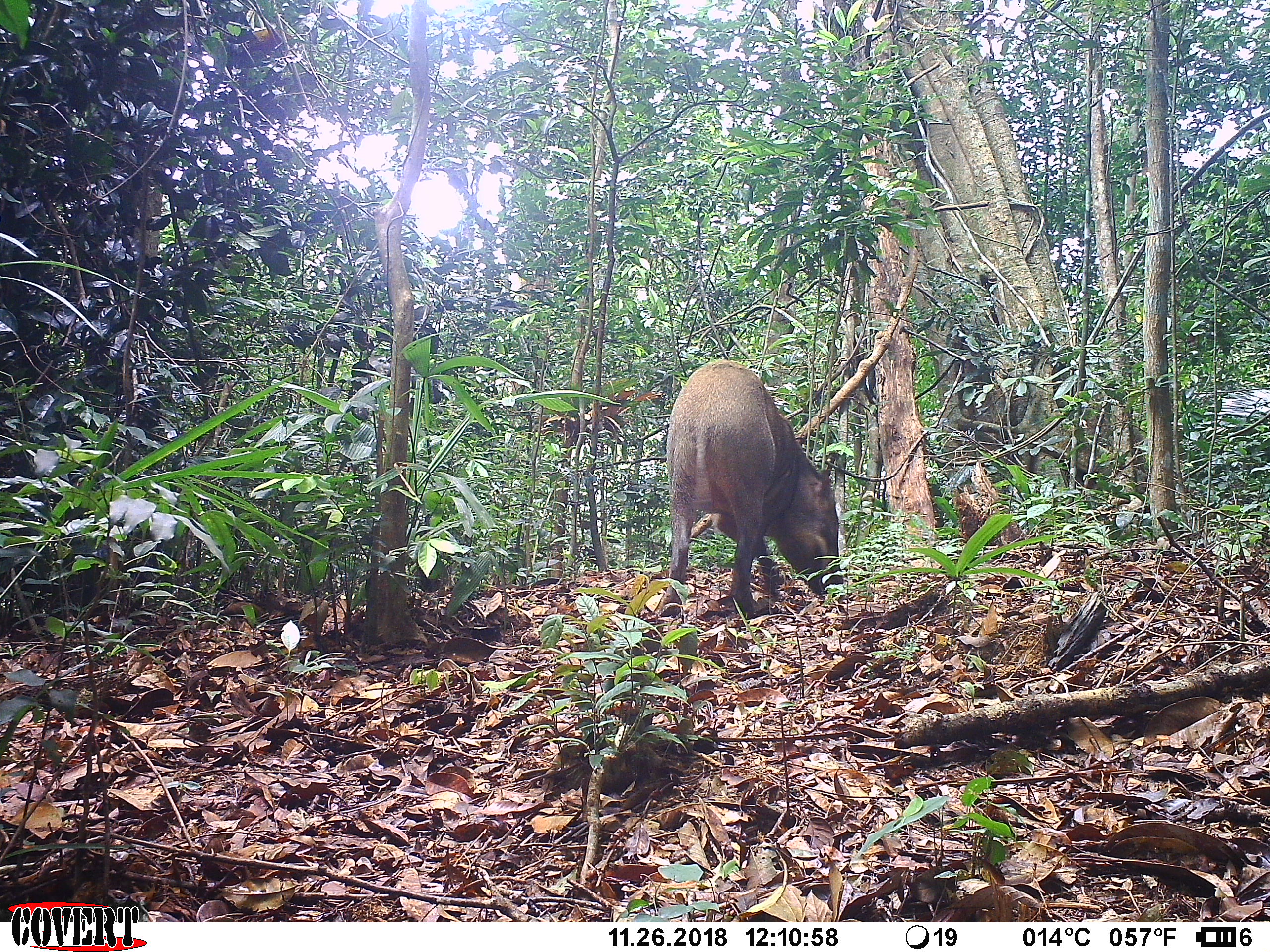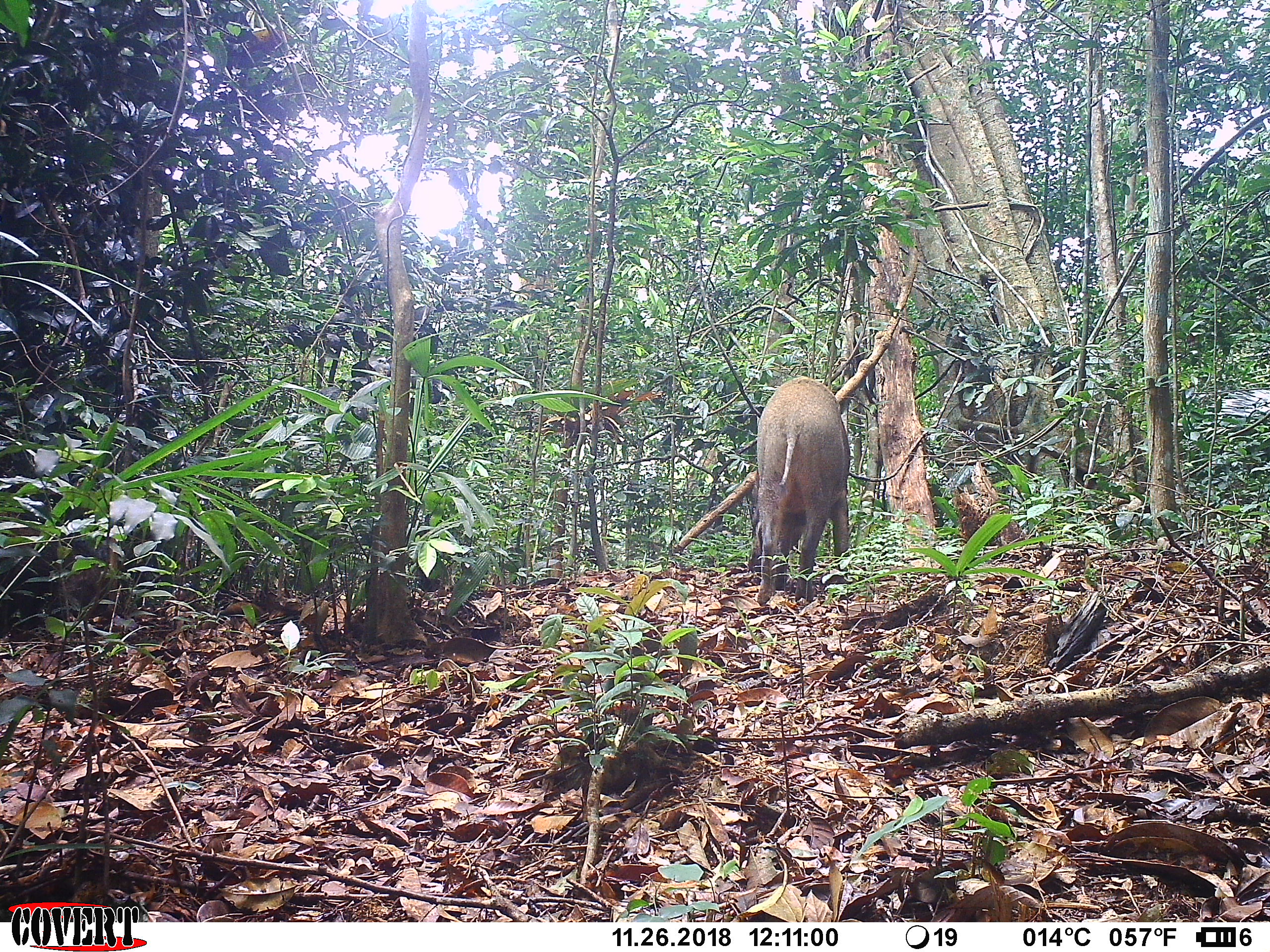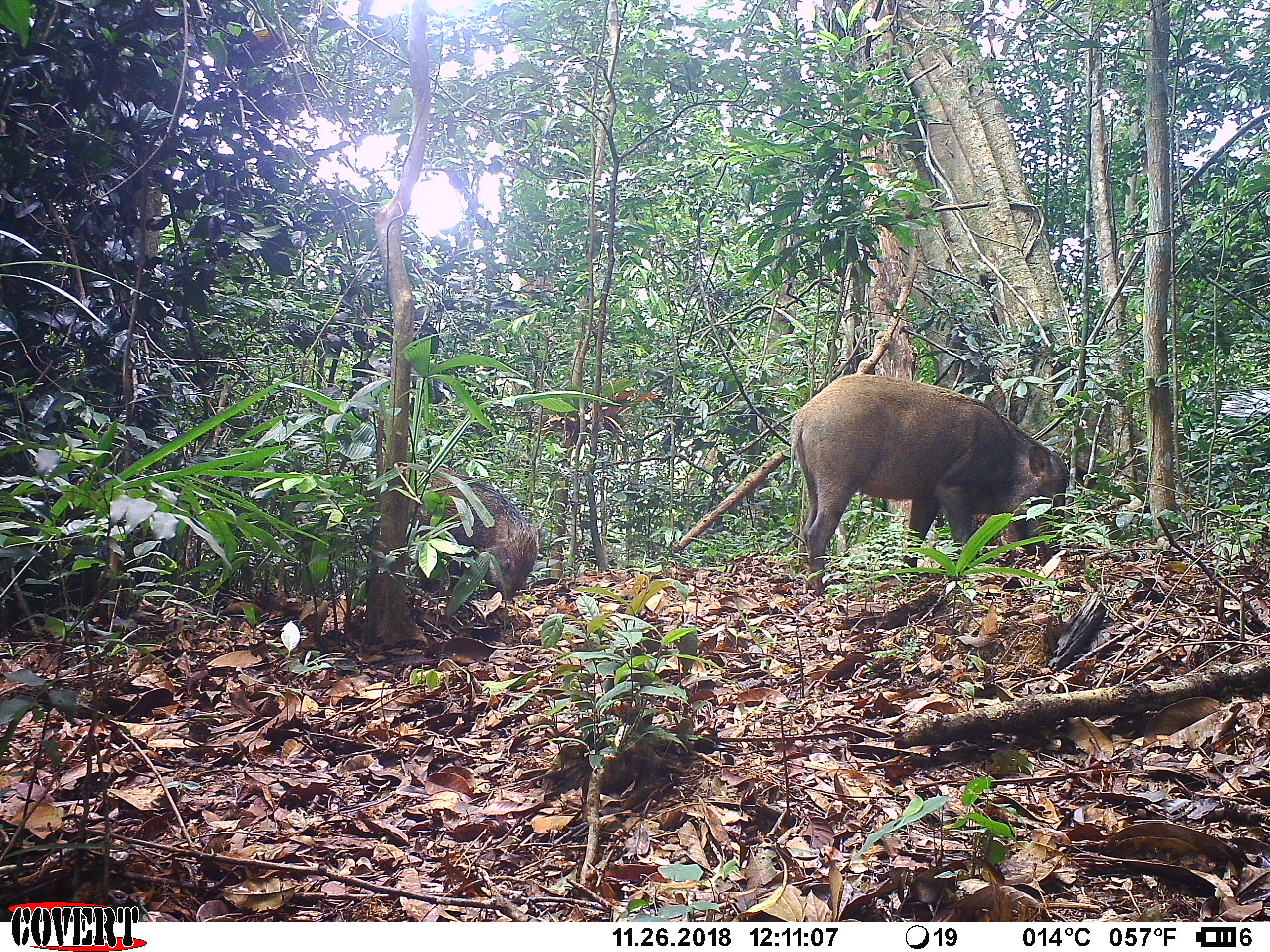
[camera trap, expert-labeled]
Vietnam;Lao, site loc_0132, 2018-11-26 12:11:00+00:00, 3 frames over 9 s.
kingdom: Animalia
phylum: Chordata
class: Mammalia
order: Artiodactyla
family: Suidae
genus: Sus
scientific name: Sus scrofa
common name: eurasian wild pig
Eurasian wild pig (Sus scrofa). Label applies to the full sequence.